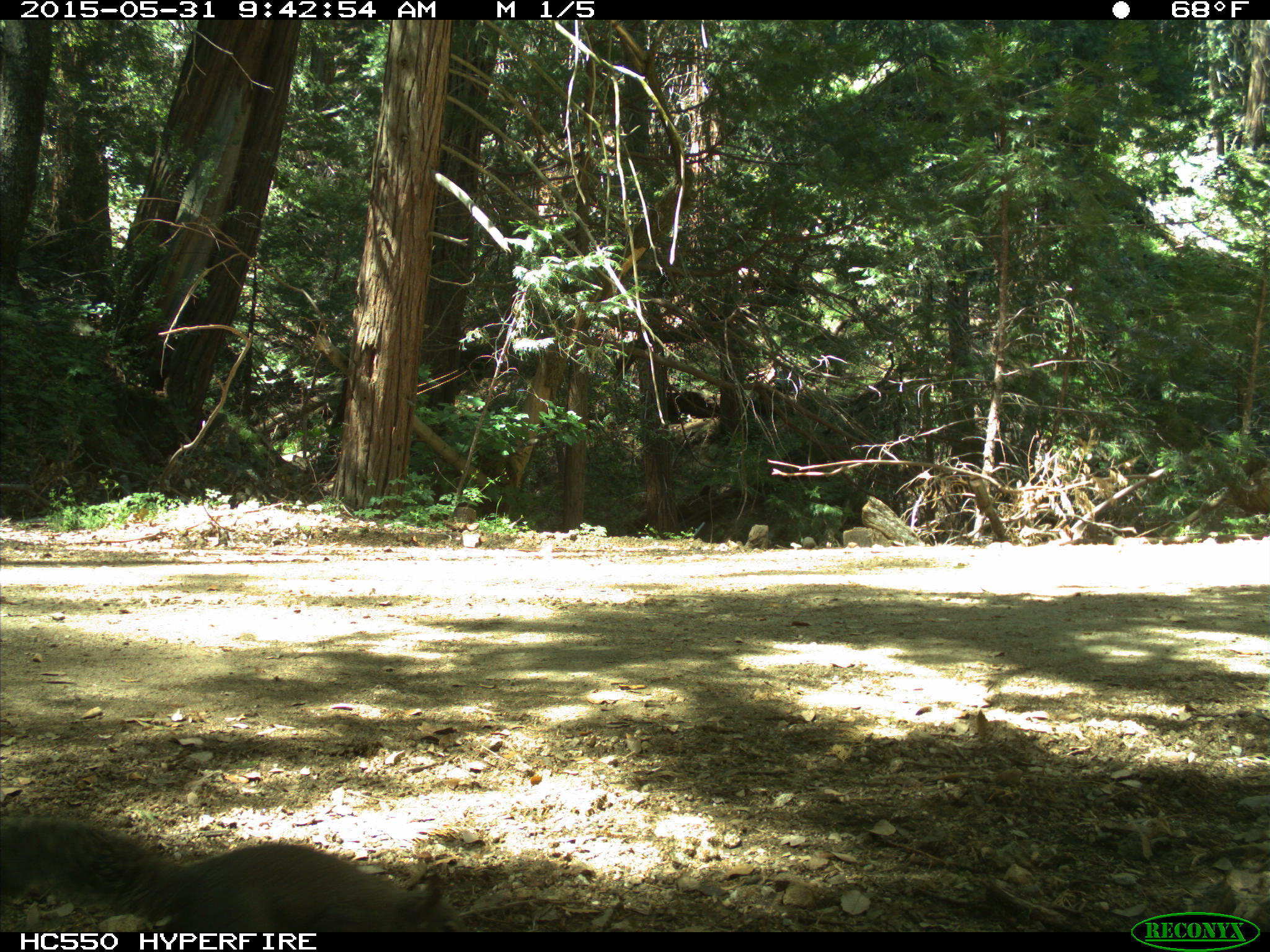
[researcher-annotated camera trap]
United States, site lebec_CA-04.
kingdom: Animalia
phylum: Chordata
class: Mammalia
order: Rodentia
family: Sciuridae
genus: Sciurus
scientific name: Sciurus carolinensis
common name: eastern gray squirrel